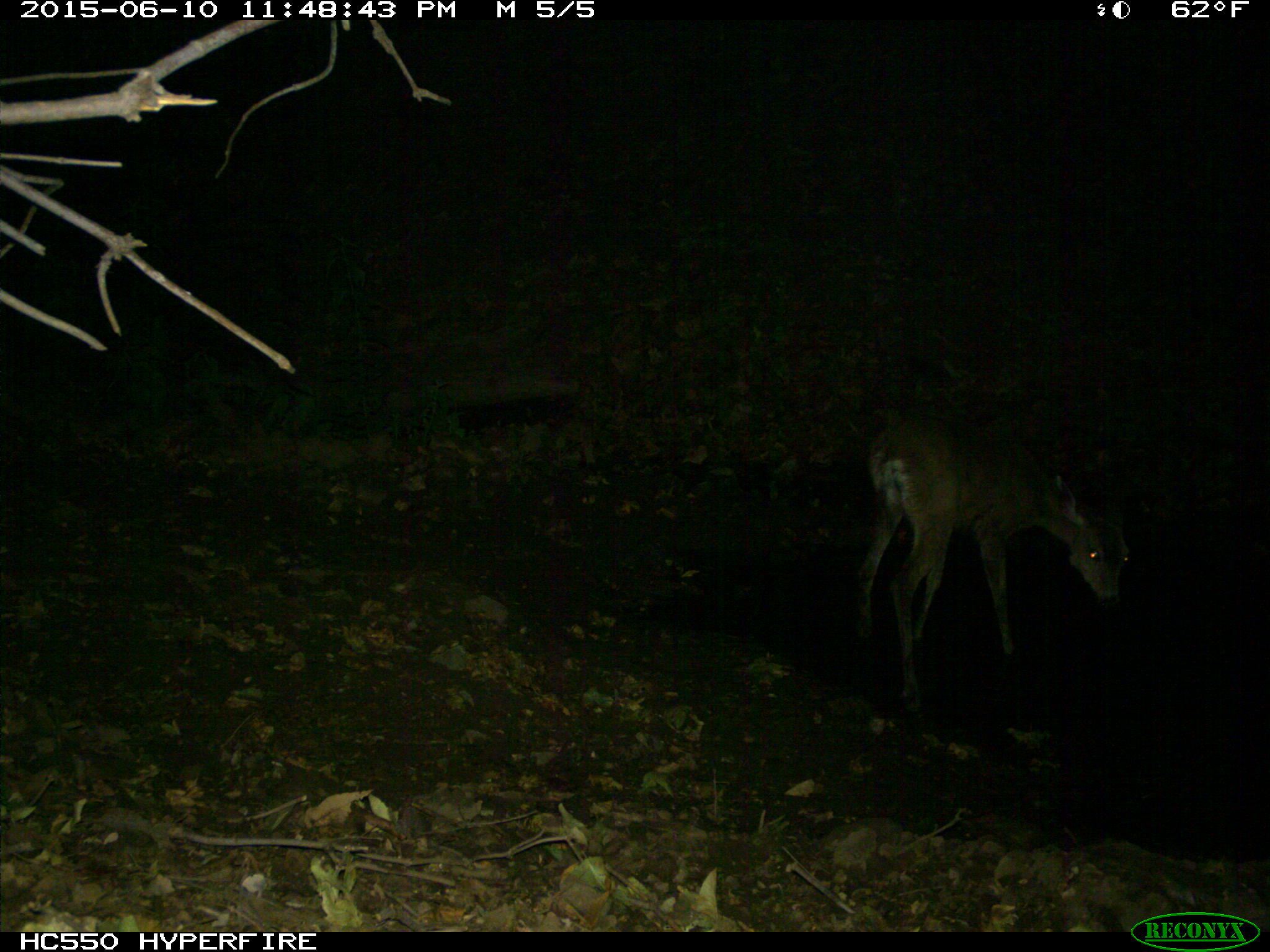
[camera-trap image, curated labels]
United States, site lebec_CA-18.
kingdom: Animalia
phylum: Chordata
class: Mammalia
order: Artiodactyla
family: Cervidae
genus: Odocoileus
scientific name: Odocoileus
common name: deer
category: unidentified deer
Unidentified deer (deer) (Odocoileus).